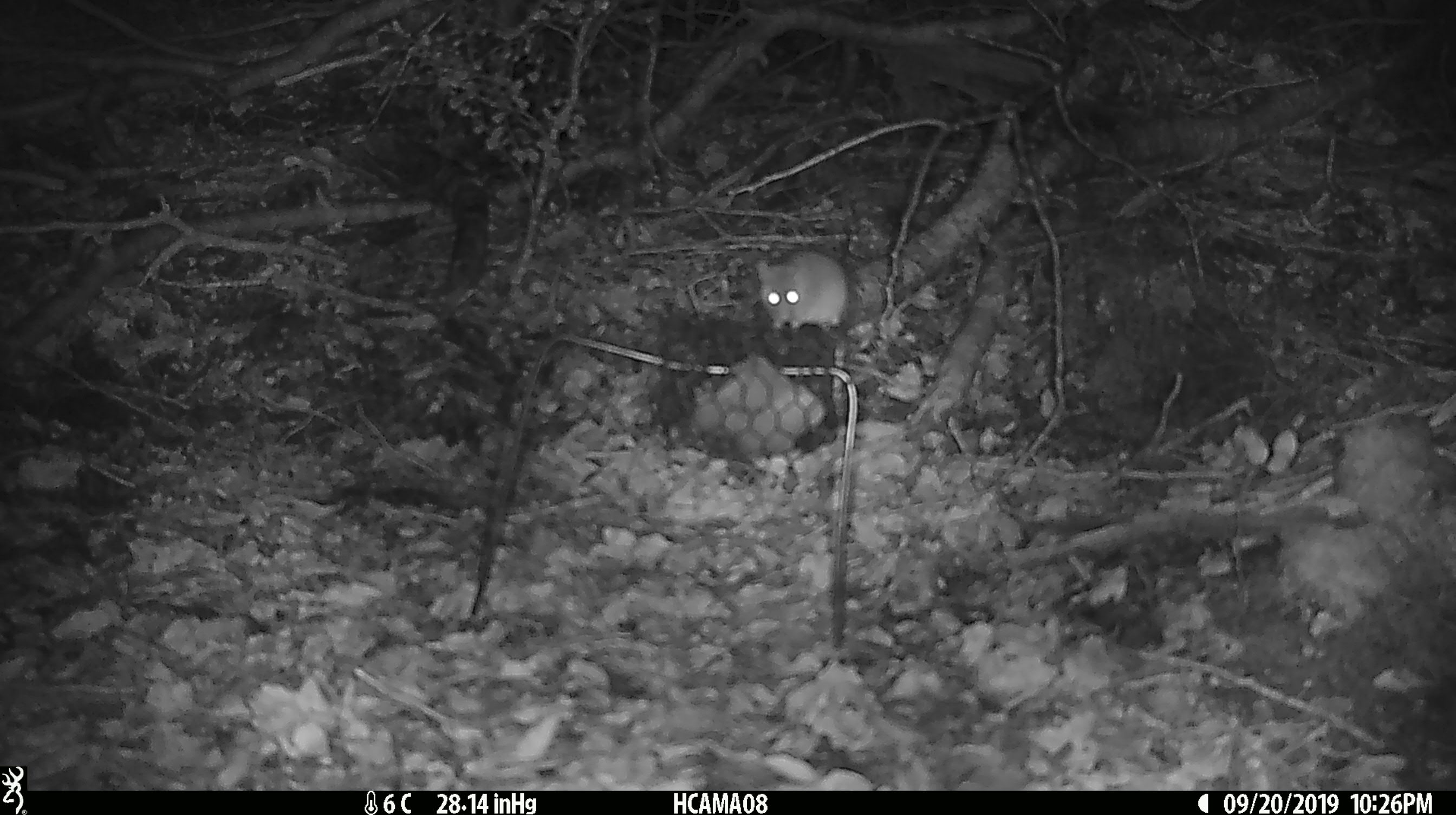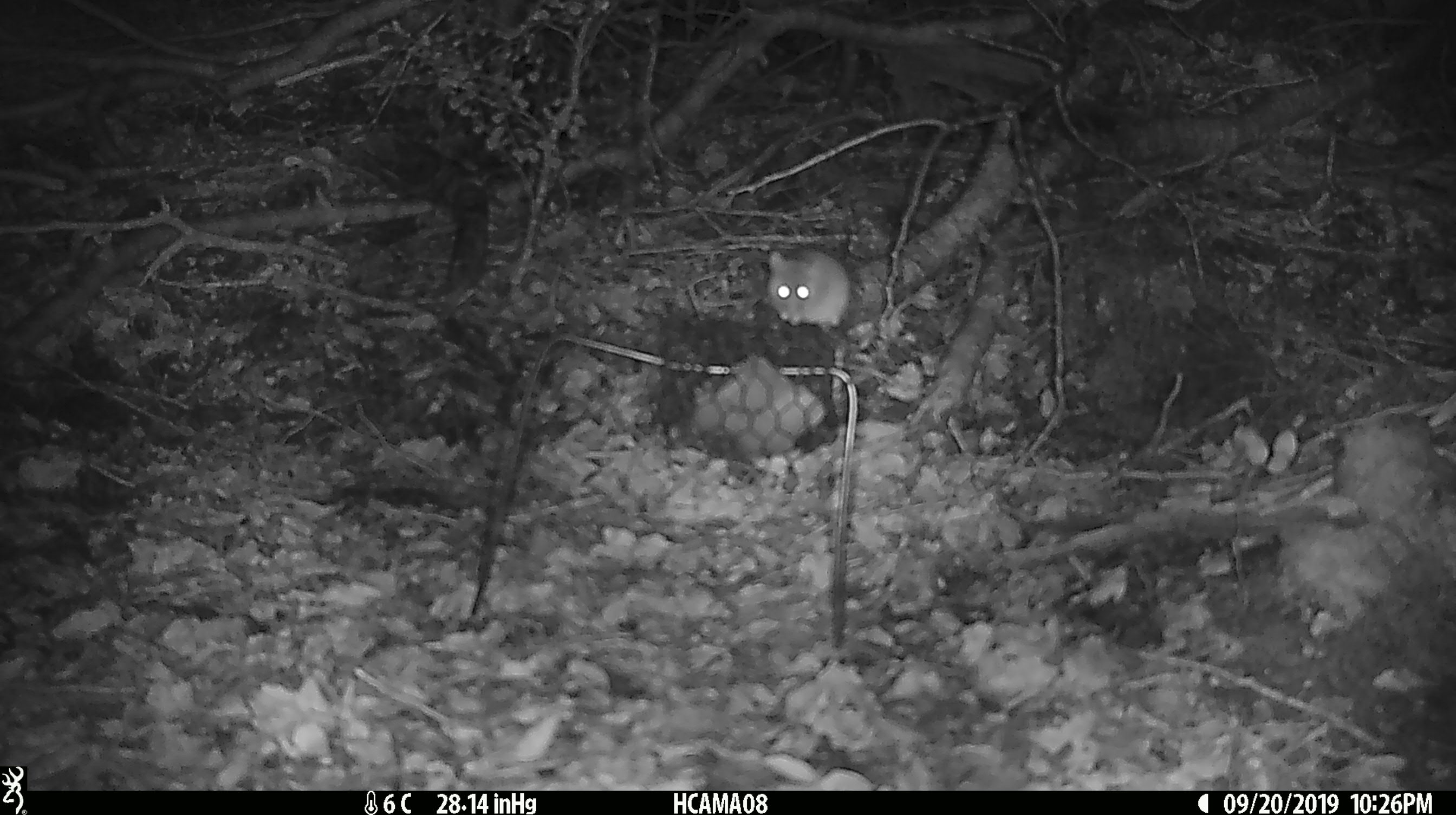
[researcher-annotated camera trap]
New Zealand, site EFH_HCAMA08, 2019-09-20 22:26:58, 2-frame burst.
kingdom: Animalia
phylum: Chordata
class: Mammalia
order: Rodentia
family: Muridae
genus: Mus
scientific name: Mus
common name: mouse